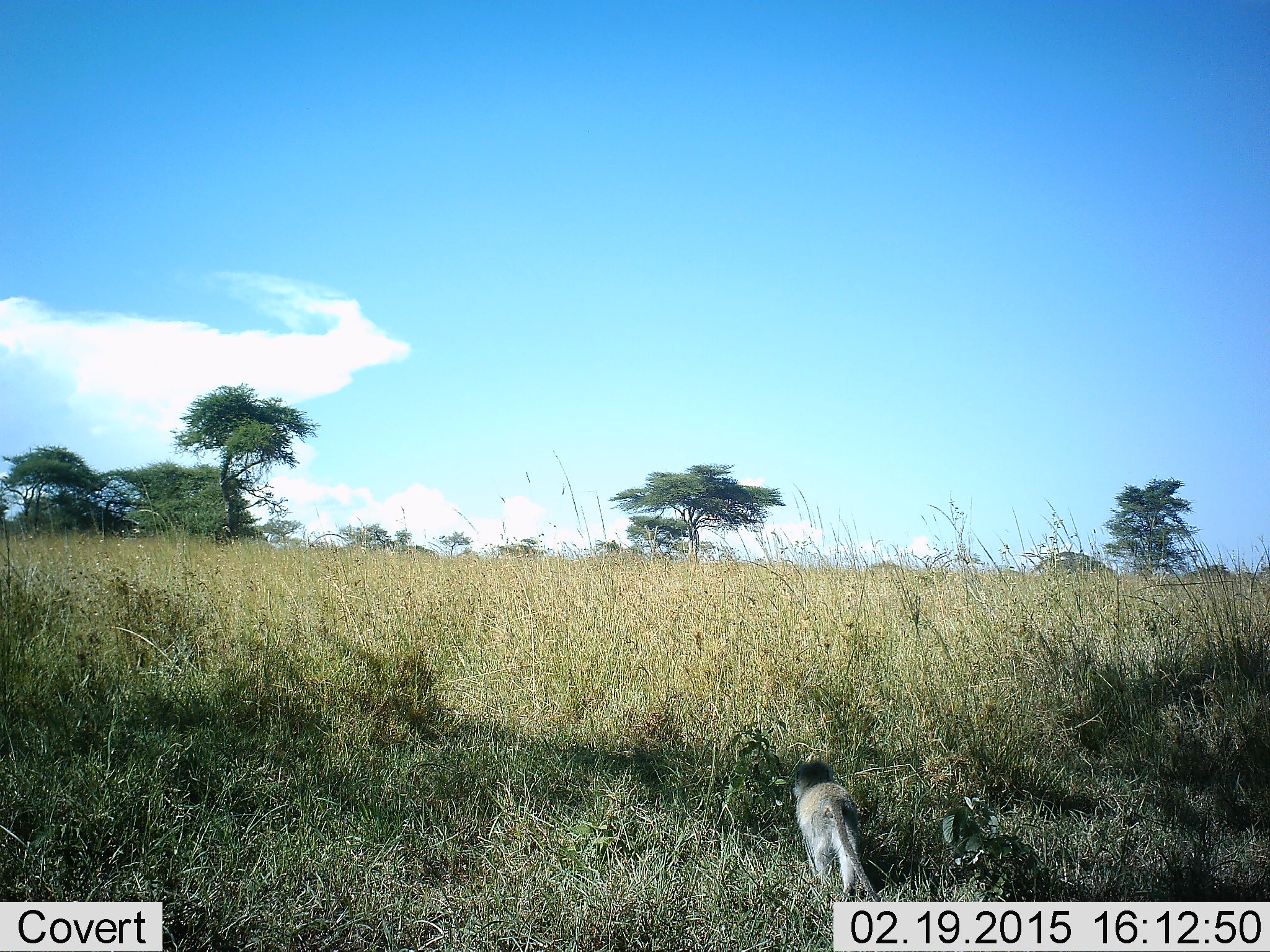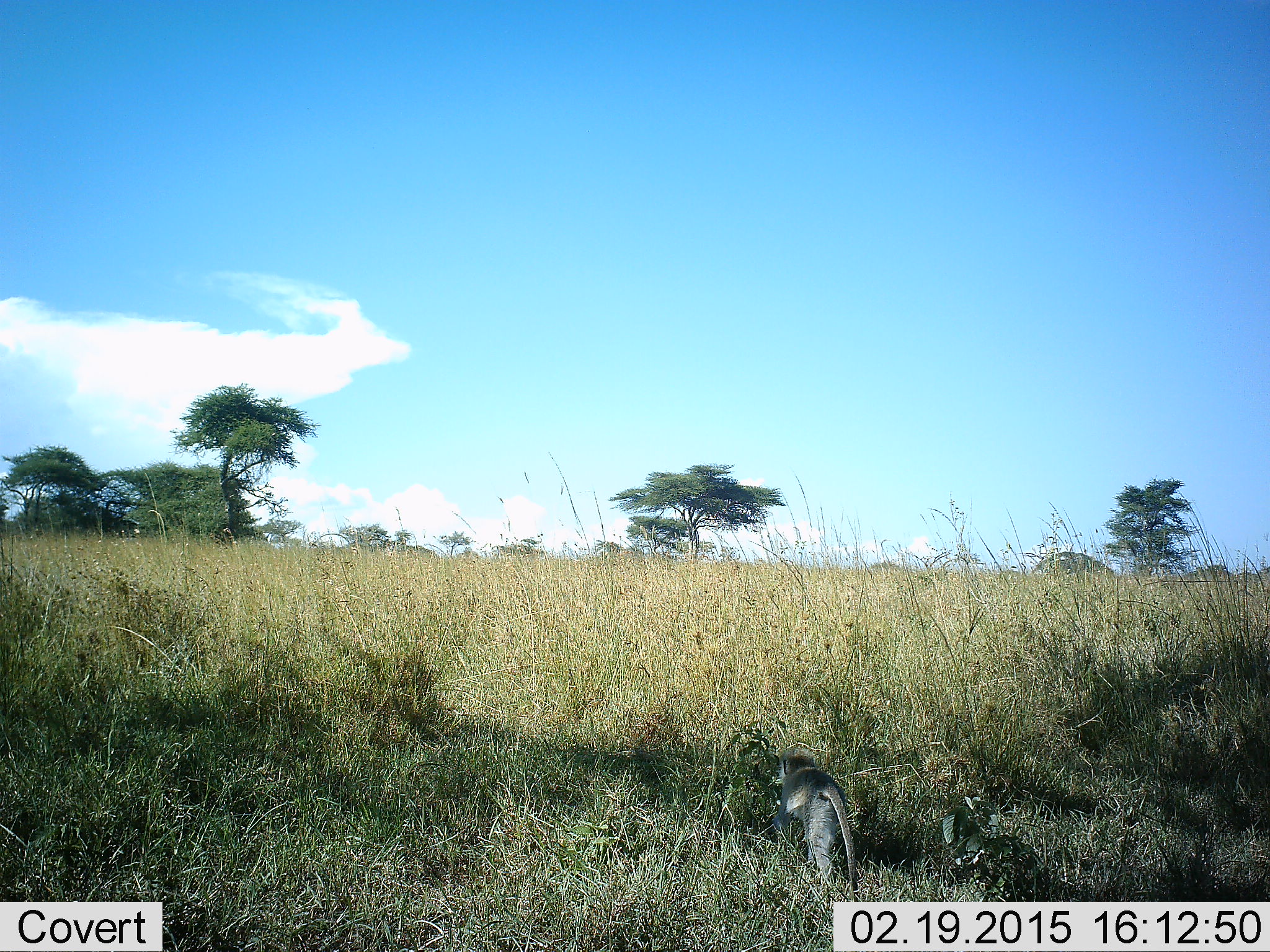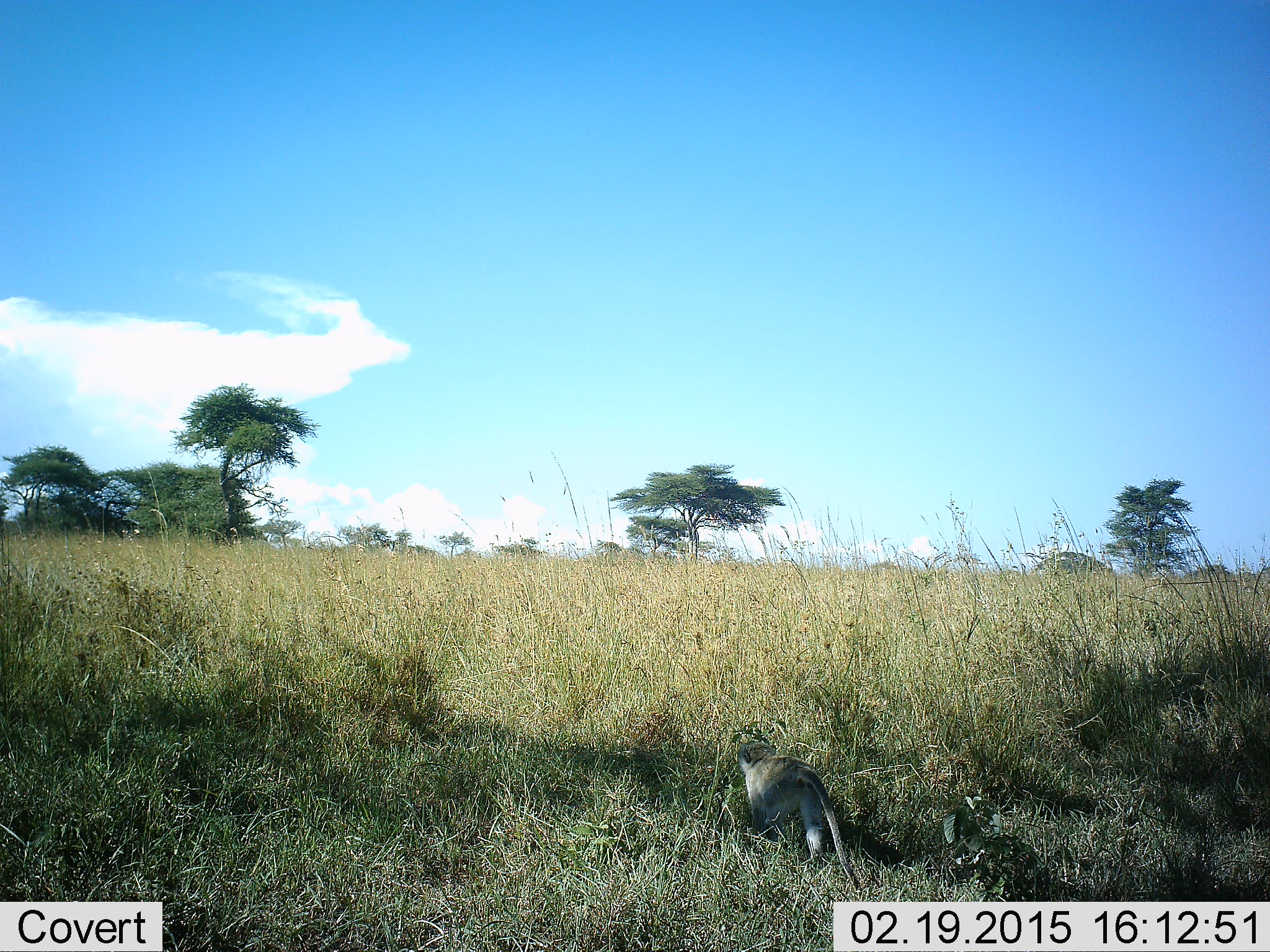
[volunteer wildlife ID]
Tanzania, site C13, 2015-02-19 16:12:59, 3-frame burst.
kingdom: Animalia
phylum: Chordata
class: Mammalia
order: Primates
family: Cercopithecidae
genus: Chlorocebus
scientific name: Chlorocebus pygerythrus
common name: vervet monkey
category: monkeyvervet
Monkeyvervet (vervet monkey) (Chlorocebus pygerythrus), count 1. Behavior (volunteer vote fractions): standing 10%, resting 0%, moving 100%, interacting 0%. Young present (vote fraction): 10%. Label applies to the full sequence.